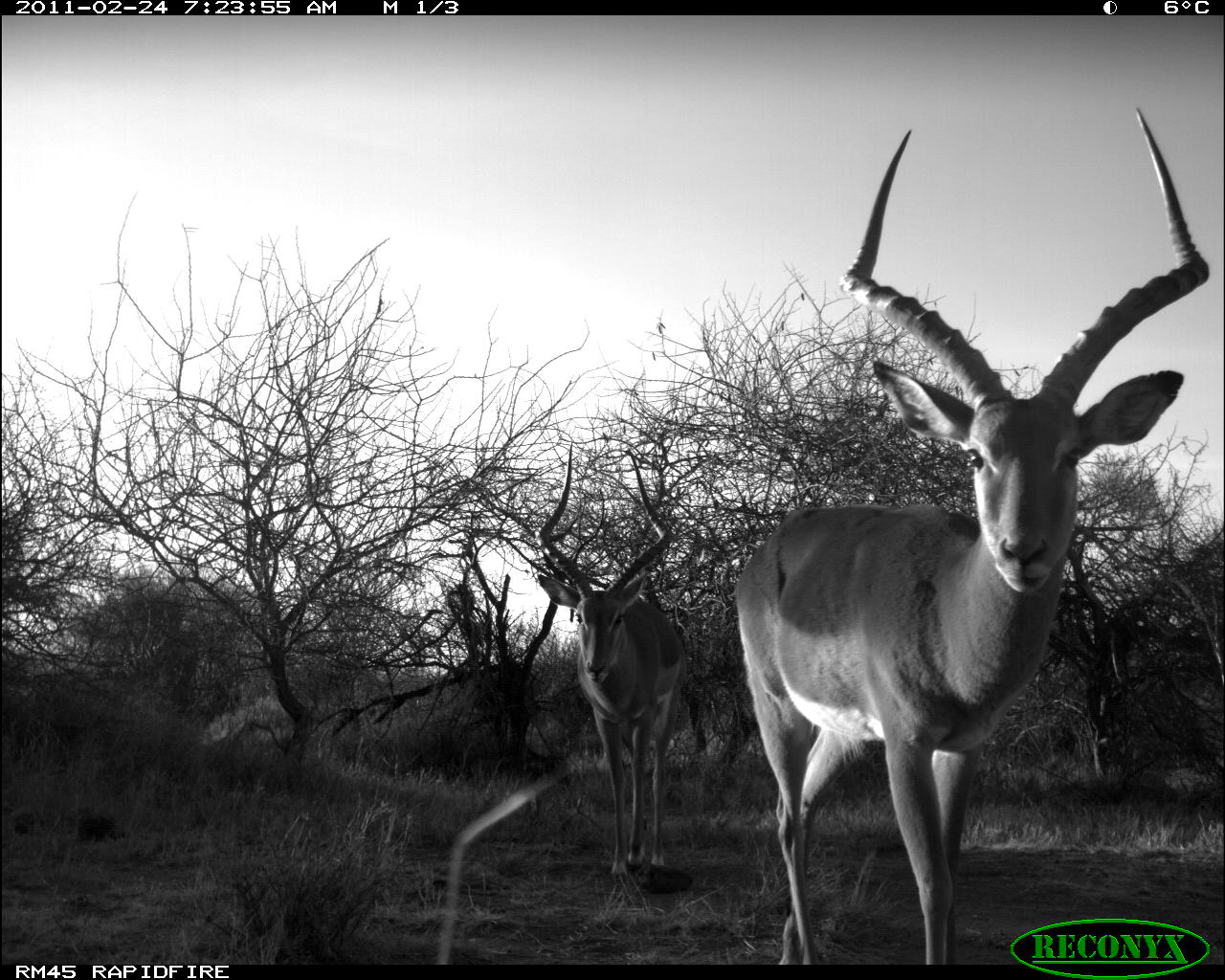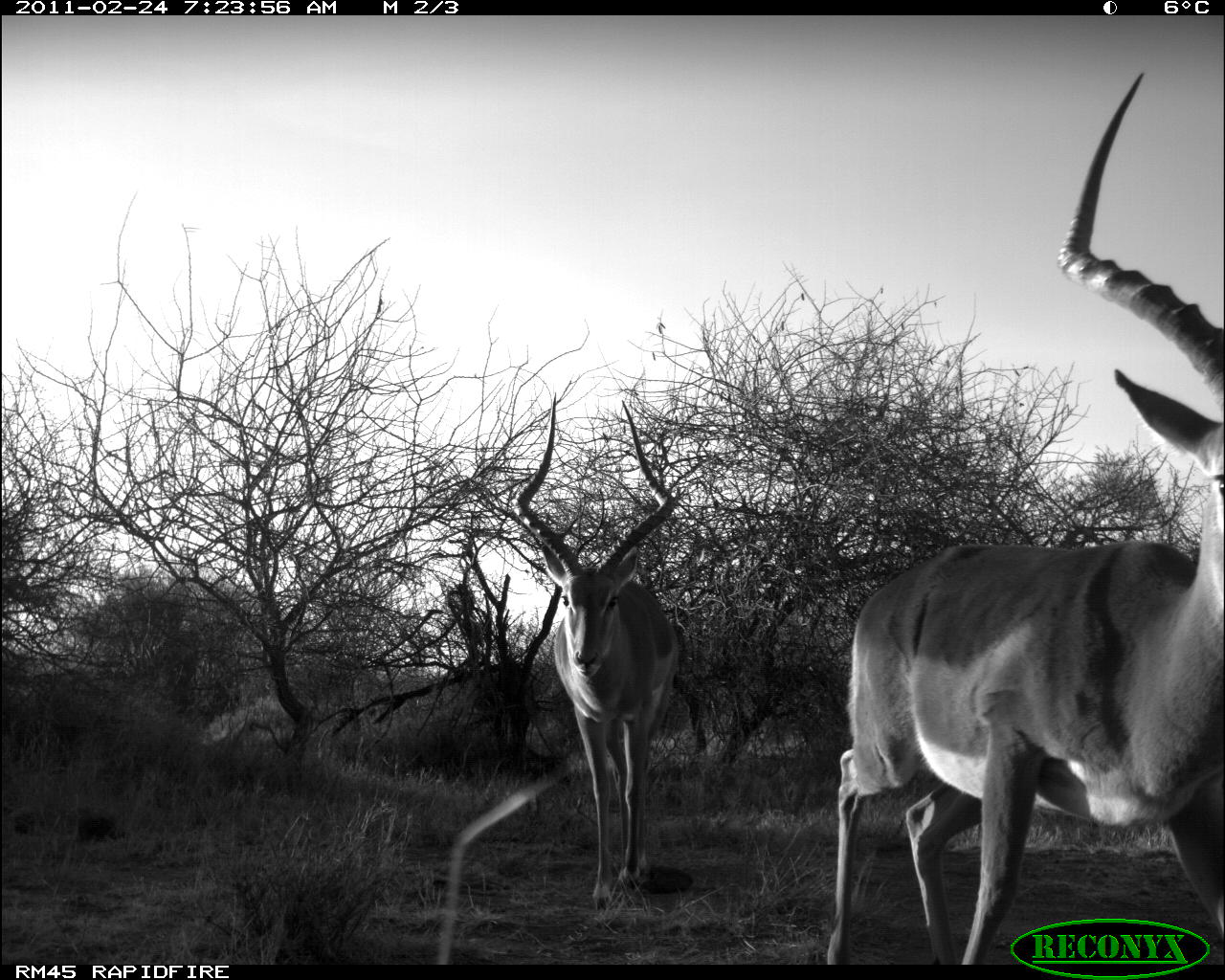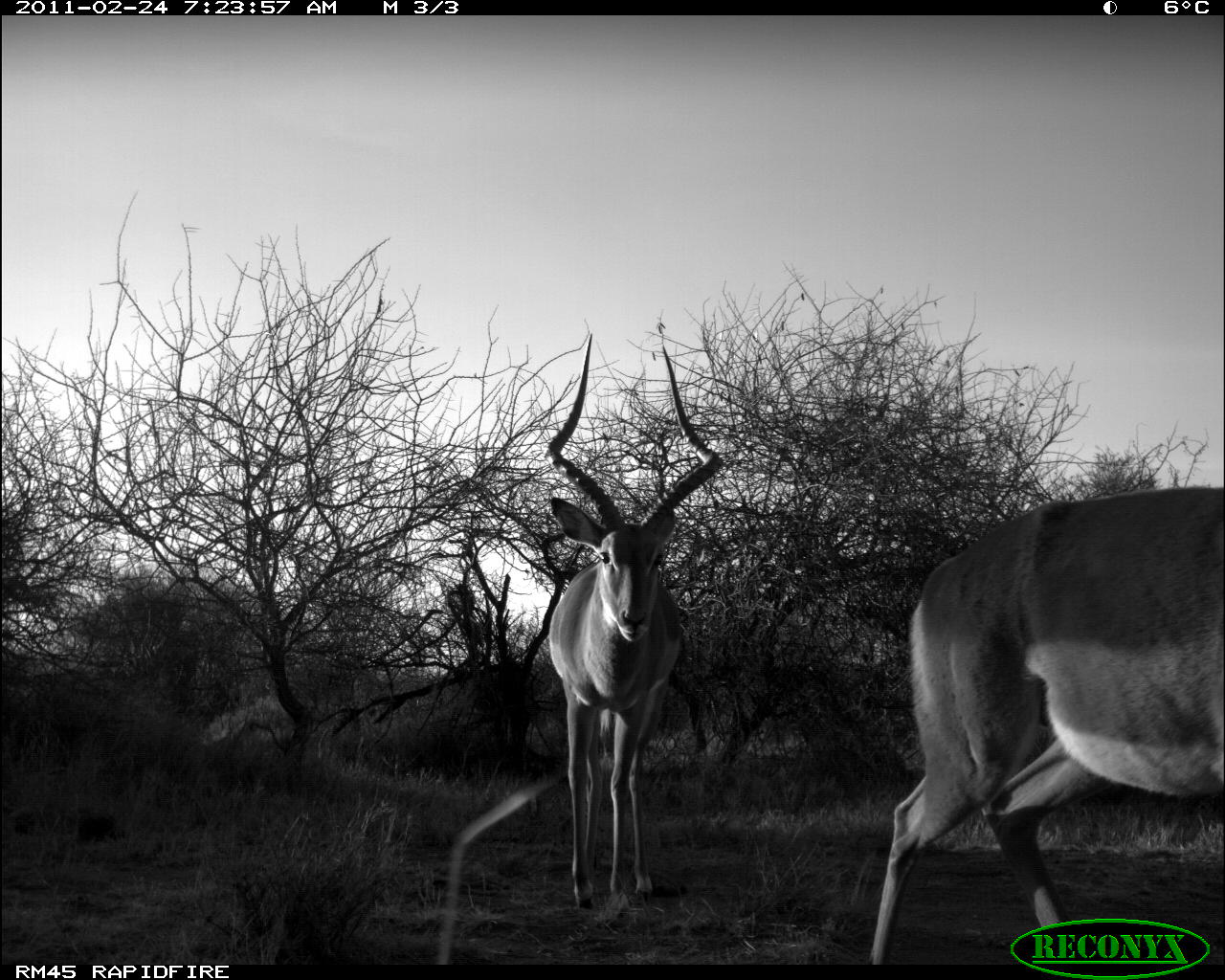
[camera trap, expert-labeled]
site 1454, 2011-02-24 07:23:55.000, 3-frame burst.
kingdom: Animalia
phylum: Chordata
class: Mammalia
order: Artiodactyla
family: Bovidae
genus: Aepyceros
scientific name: Aepyceros melampus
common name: impala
Aepyceros melampus (impala), count 2.